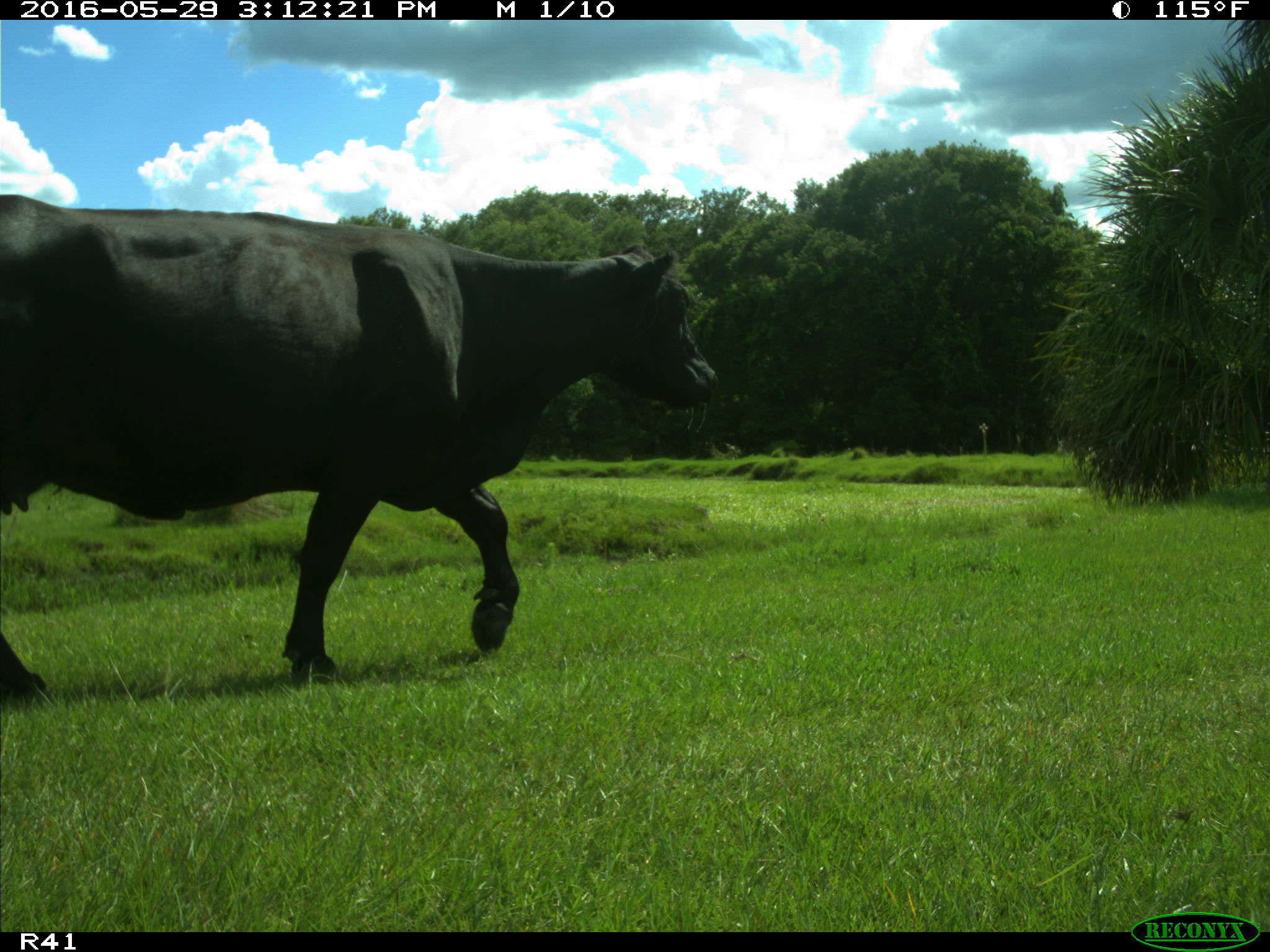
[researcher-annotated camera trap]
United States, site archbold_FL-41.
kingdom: Animalia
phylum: Chordata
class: Mammalia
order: Artiodactyla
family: Bovidae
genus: Bos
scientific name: Bos taurus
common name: domestic cow